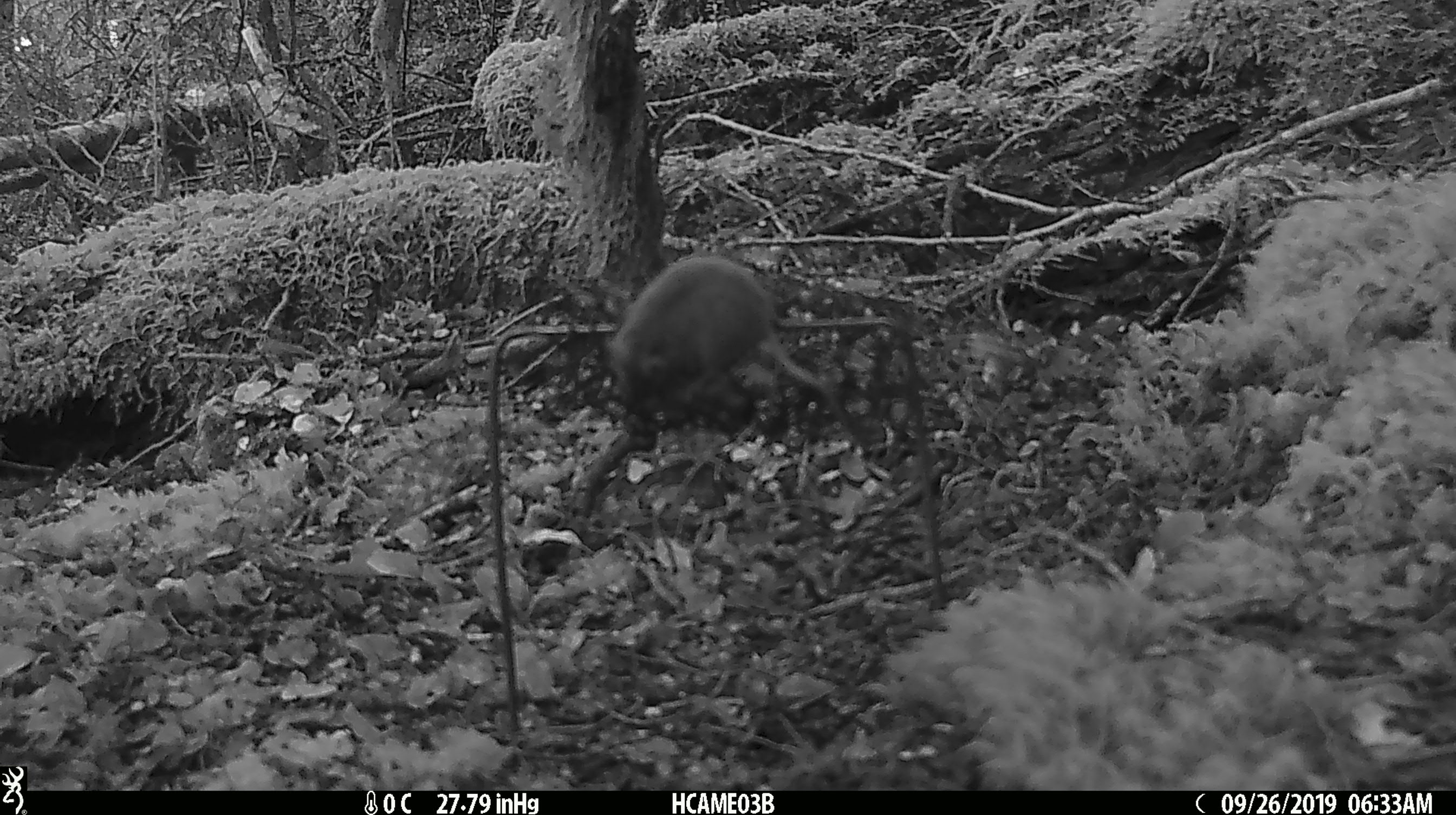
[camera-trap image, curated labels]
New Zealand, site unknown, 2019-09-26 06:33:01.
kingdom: Animalia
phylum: Chordata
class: Mammalia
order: Rodentia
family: Muridae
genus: Mus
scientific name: Mus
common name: mouse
Mouse (Mus).